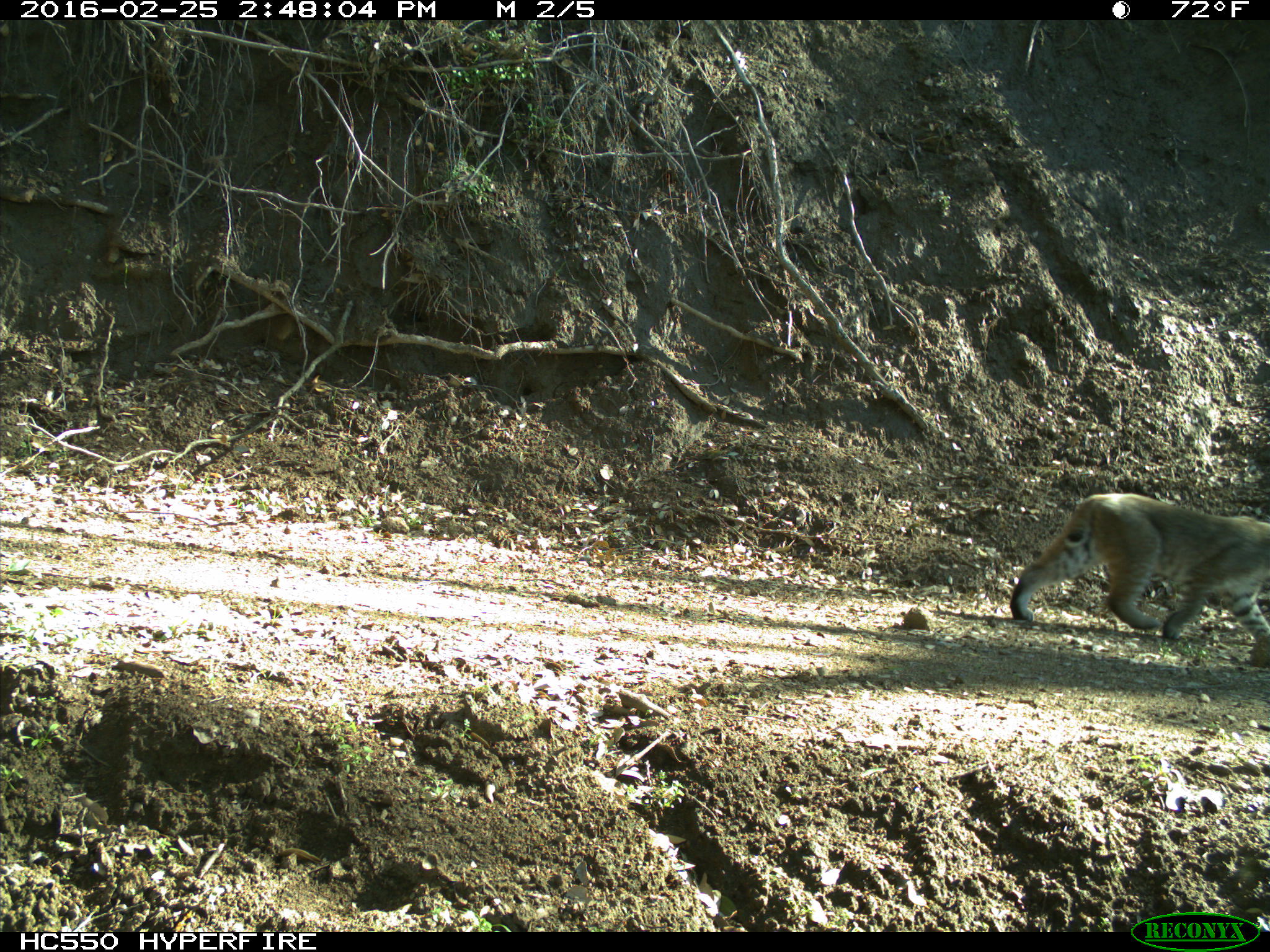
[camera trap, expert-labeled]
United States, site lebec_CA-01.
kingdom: Animalia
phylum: Chordata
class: Mammalia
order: Carnivora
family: Felidae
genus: Lynx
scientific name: Lynx rufus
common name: bobcat